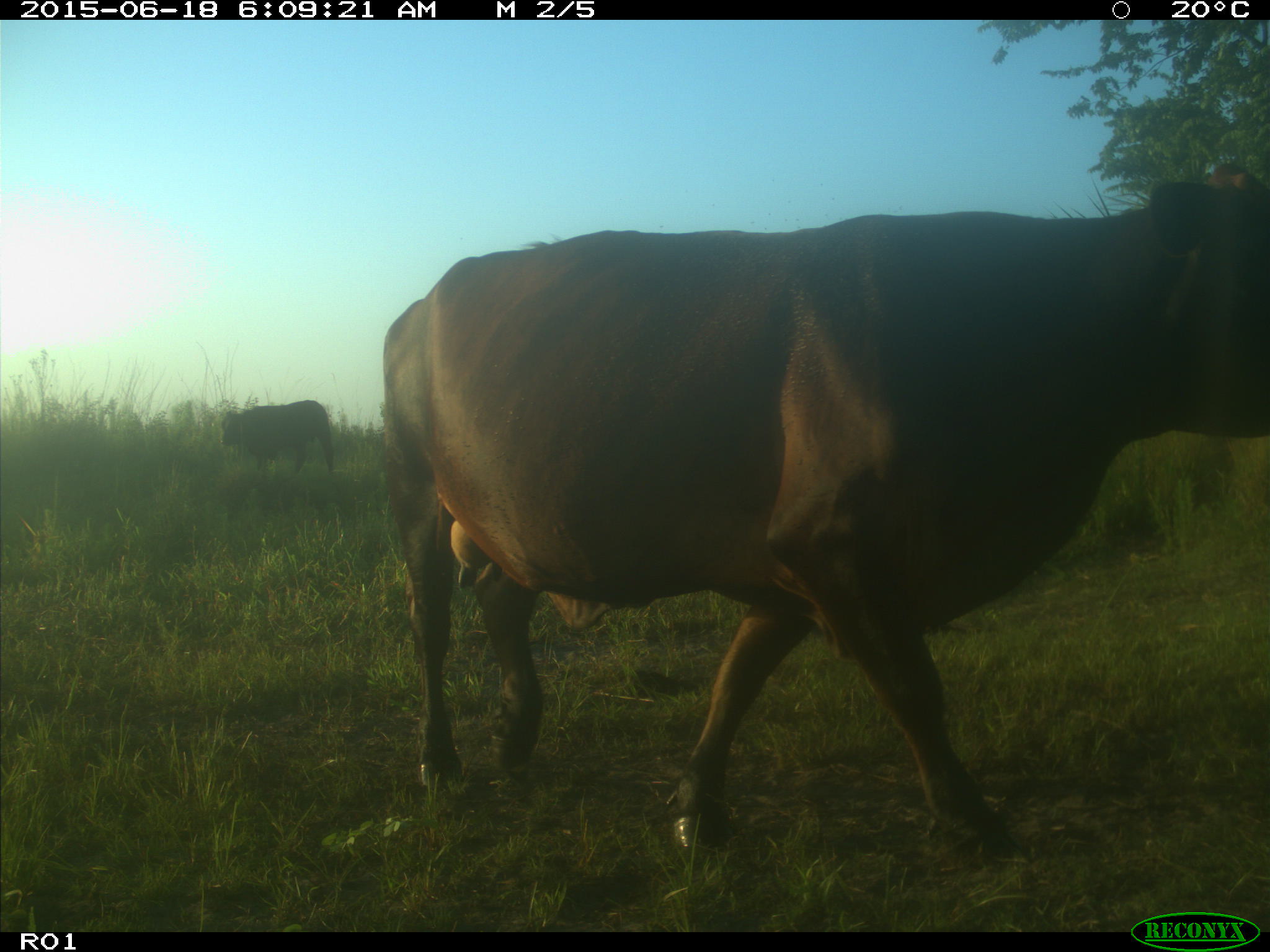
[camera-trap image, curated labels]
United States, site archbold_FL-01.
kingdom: Animalia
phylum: Chordata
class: Mammalia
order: Artiodactyla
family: Bovidae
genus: Bos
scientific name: Bos taurus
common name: domestic cow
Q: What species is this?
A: Bos taurus (domestic cow).